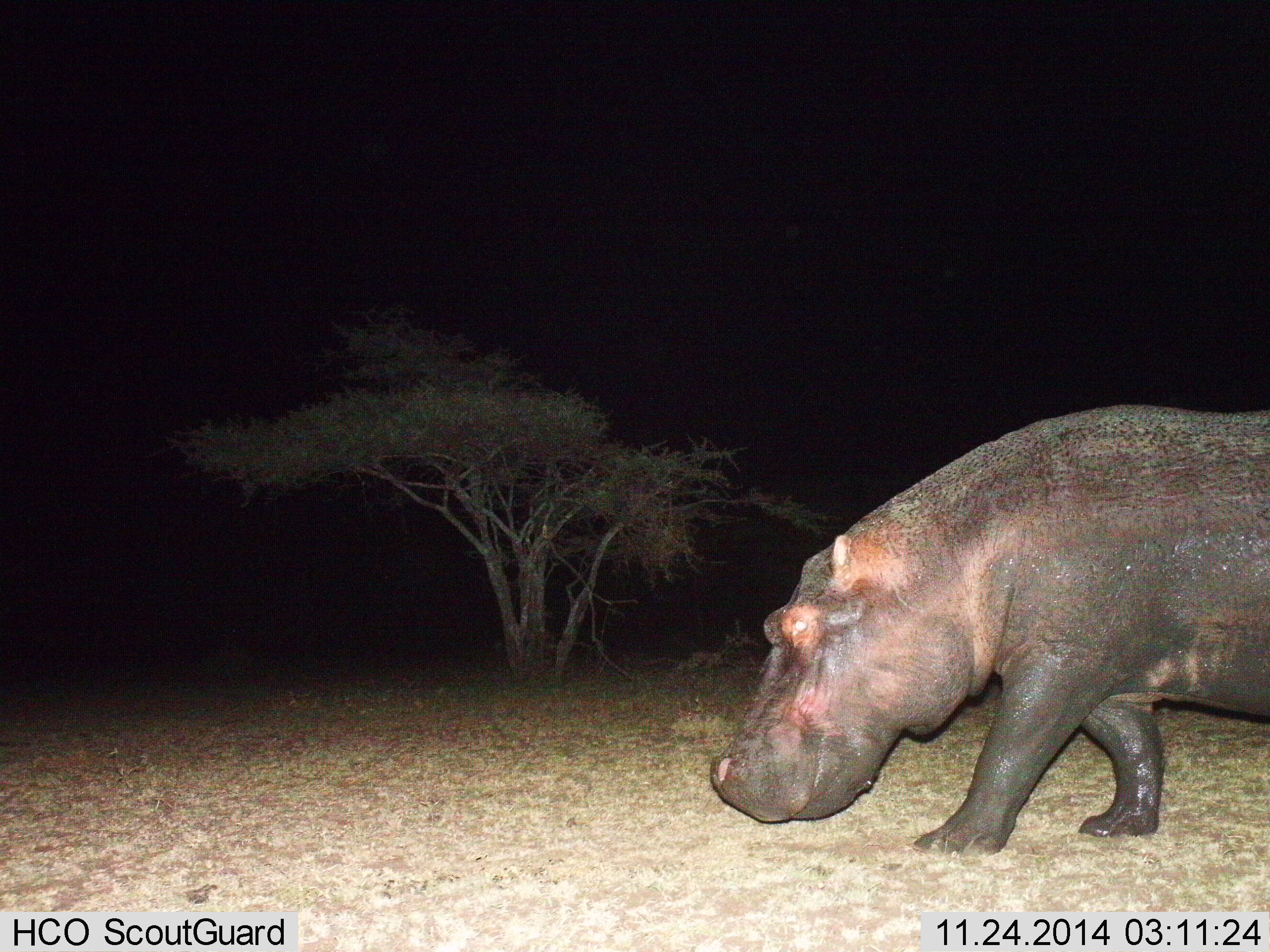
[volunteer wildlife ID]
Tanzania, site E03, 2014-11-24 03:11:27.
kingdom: Animalia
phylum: Chordata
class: Mammalia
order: Artiodactyla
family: Hippopotamidae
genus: Hippopotamus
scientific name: Hippopotamus amphibius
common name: hippopotamus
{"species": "hippopotamus (Hippopotamus amphibius)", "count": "1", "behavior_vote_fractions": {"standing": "30%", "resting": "0%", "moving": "70%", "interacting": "0%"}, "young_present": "0%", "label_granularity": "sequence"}